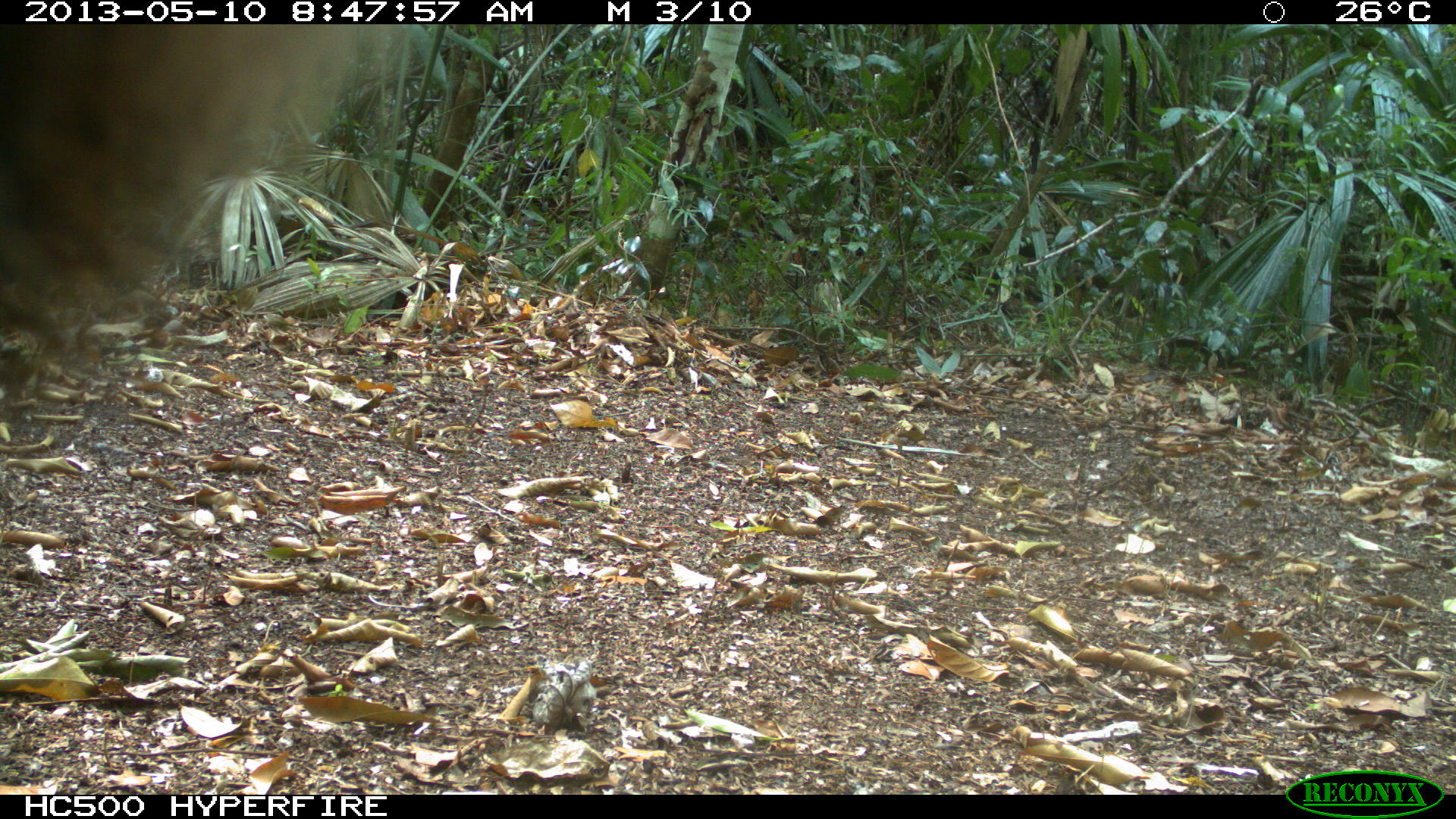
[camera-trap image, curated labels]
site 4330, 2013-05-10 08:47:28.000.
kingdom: Animalia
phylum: Chordata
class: Mammalia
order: Artiodactyla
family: Tayassuidae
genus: Tayassu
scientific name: Tayassu pecari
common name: white-lipped peccary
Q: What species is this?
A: Tayassu pecari (white-lipped peccary).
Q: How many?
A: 4.